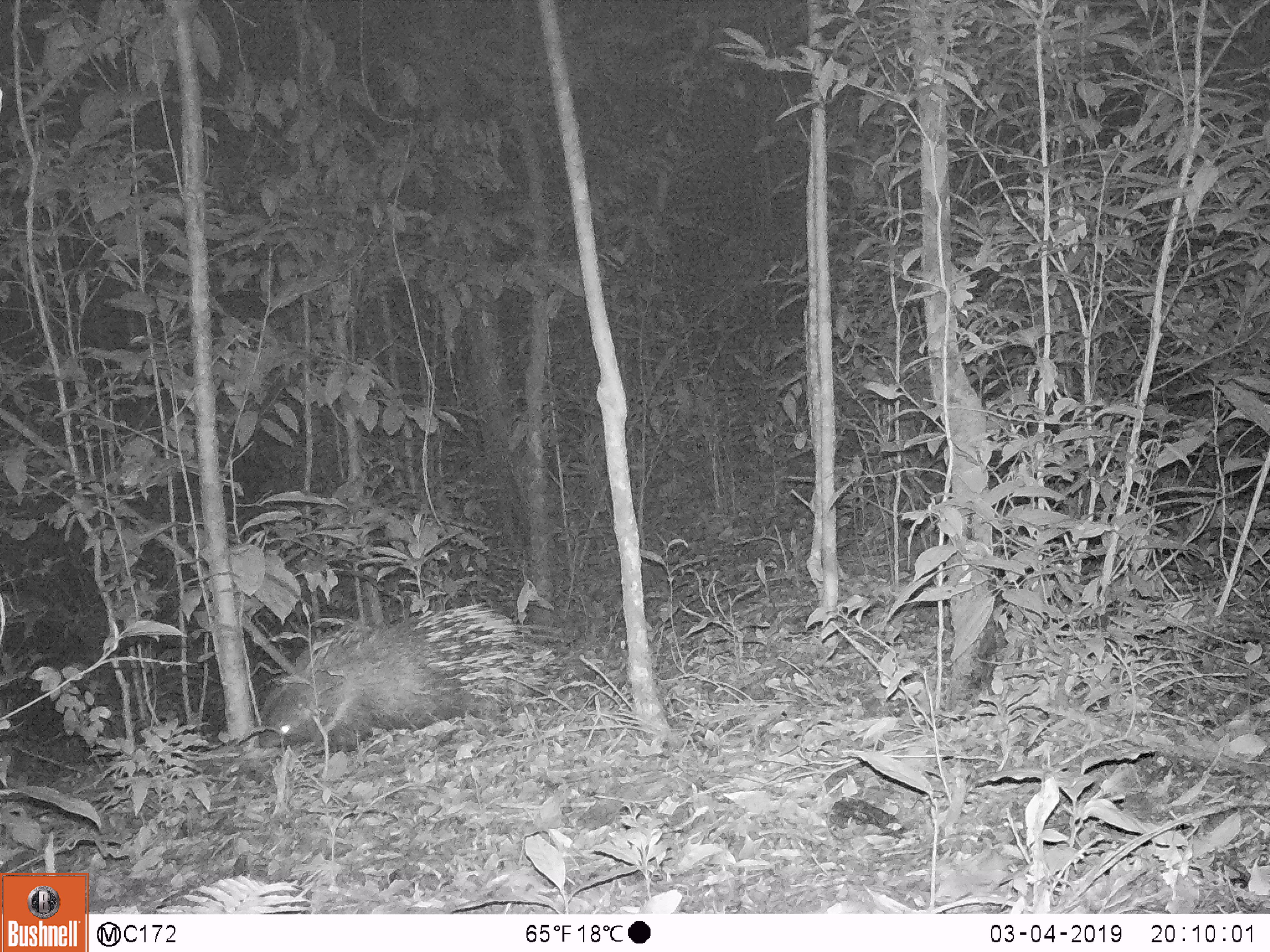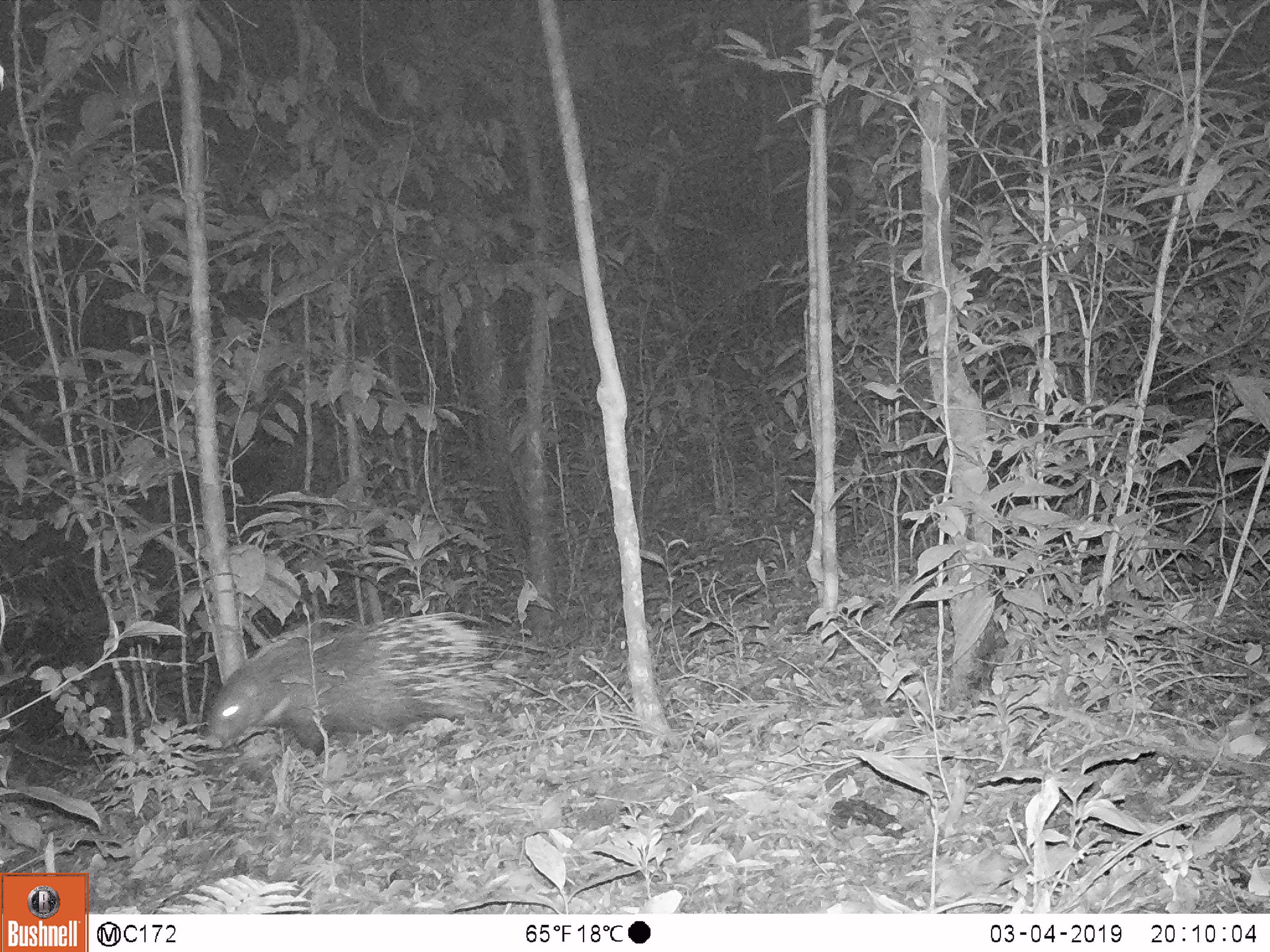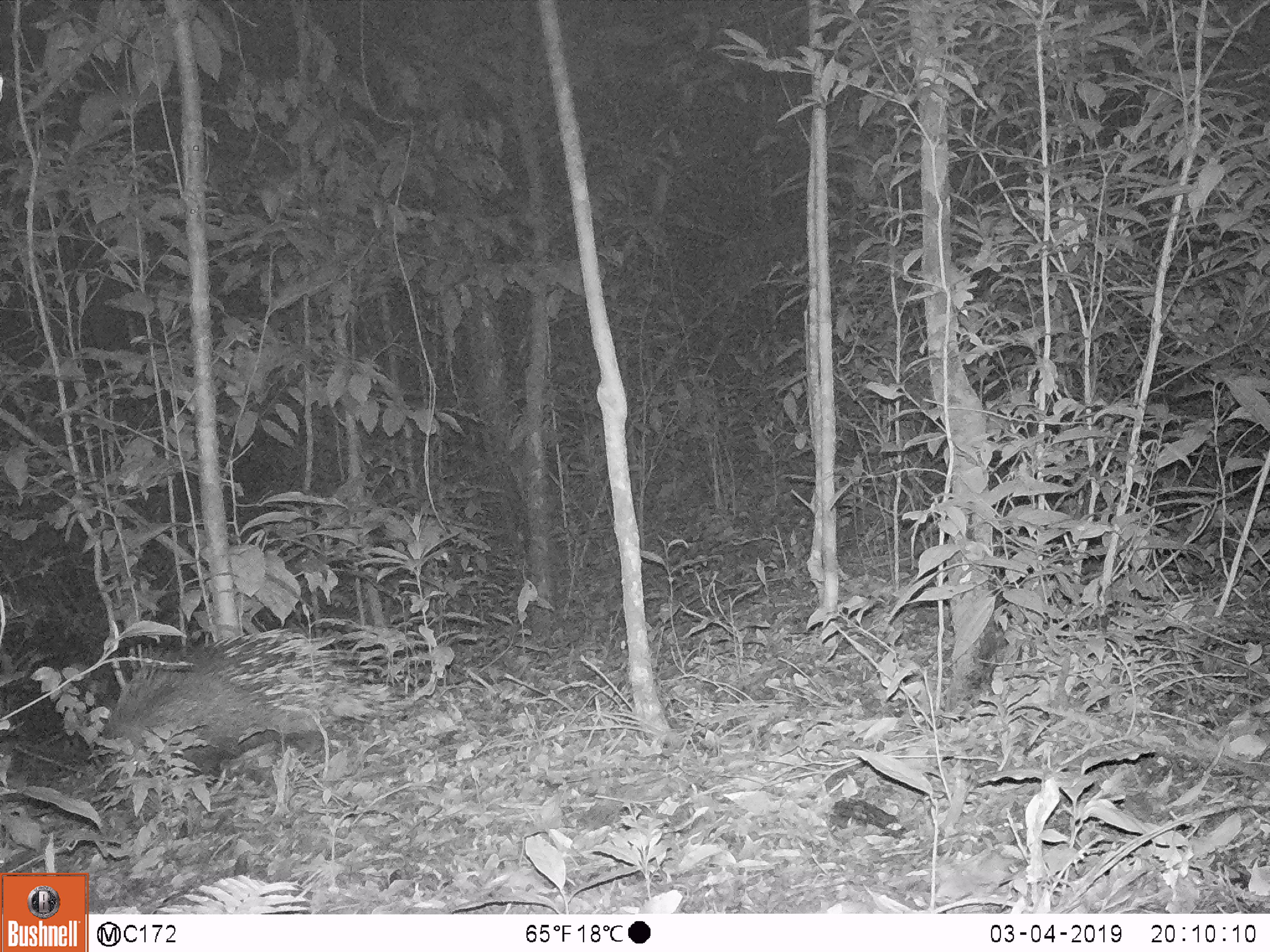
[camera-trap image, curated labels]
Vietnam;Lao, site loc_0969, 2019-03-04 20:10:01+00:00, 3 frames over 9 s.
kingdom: Animalia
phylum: Chordata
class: Mammalia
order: Rodentia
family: Hystricidae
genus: Hystrix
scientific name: Hystrix brachyura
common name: malayan porcupine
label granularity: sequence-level